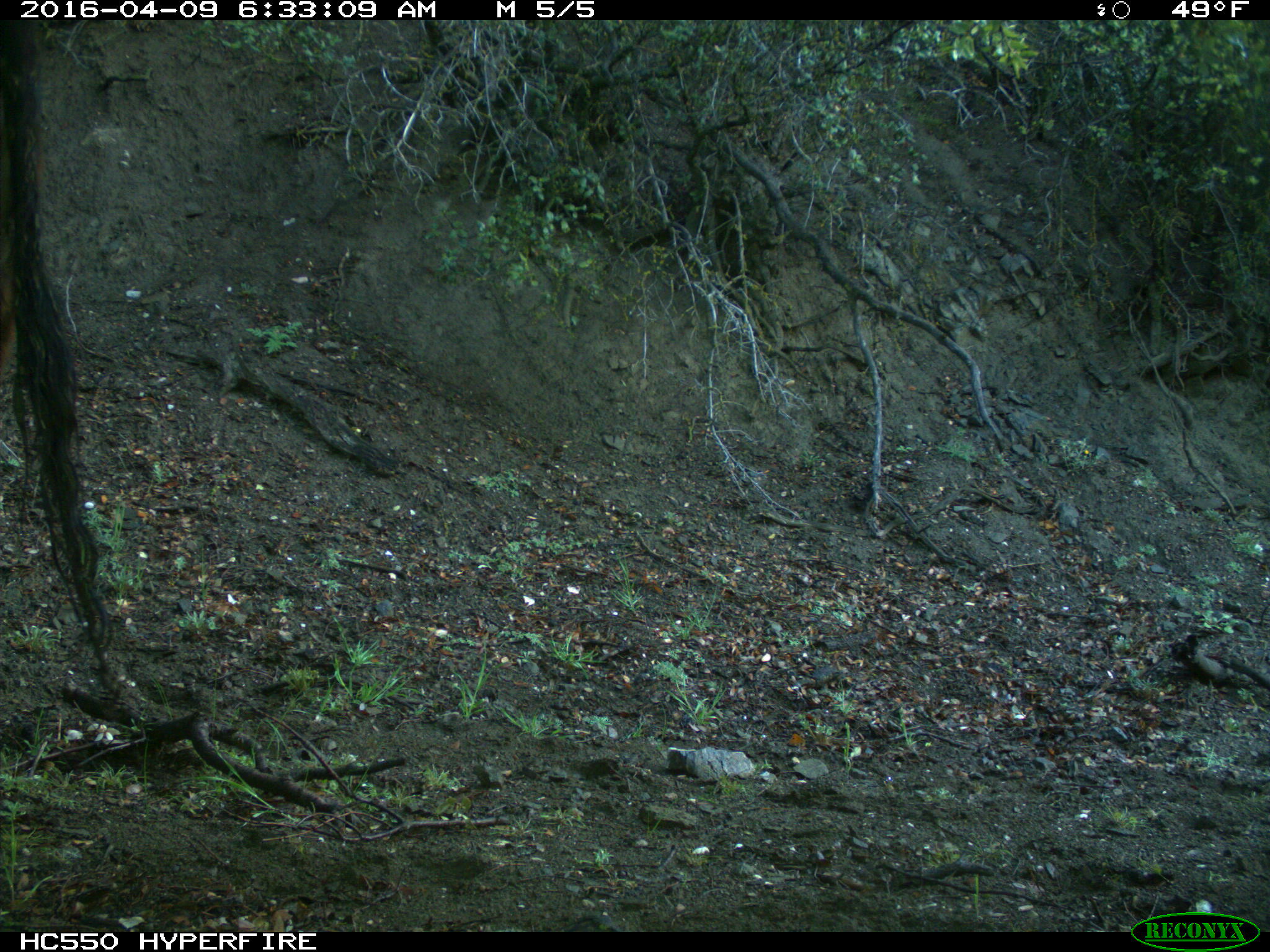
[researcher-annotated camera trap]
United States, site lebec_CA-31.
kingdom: Animalia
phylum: Chordata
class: Mammalia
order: Artiodactyla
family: Bovidae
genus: Bos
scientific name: Bos taurus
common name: domestic cow